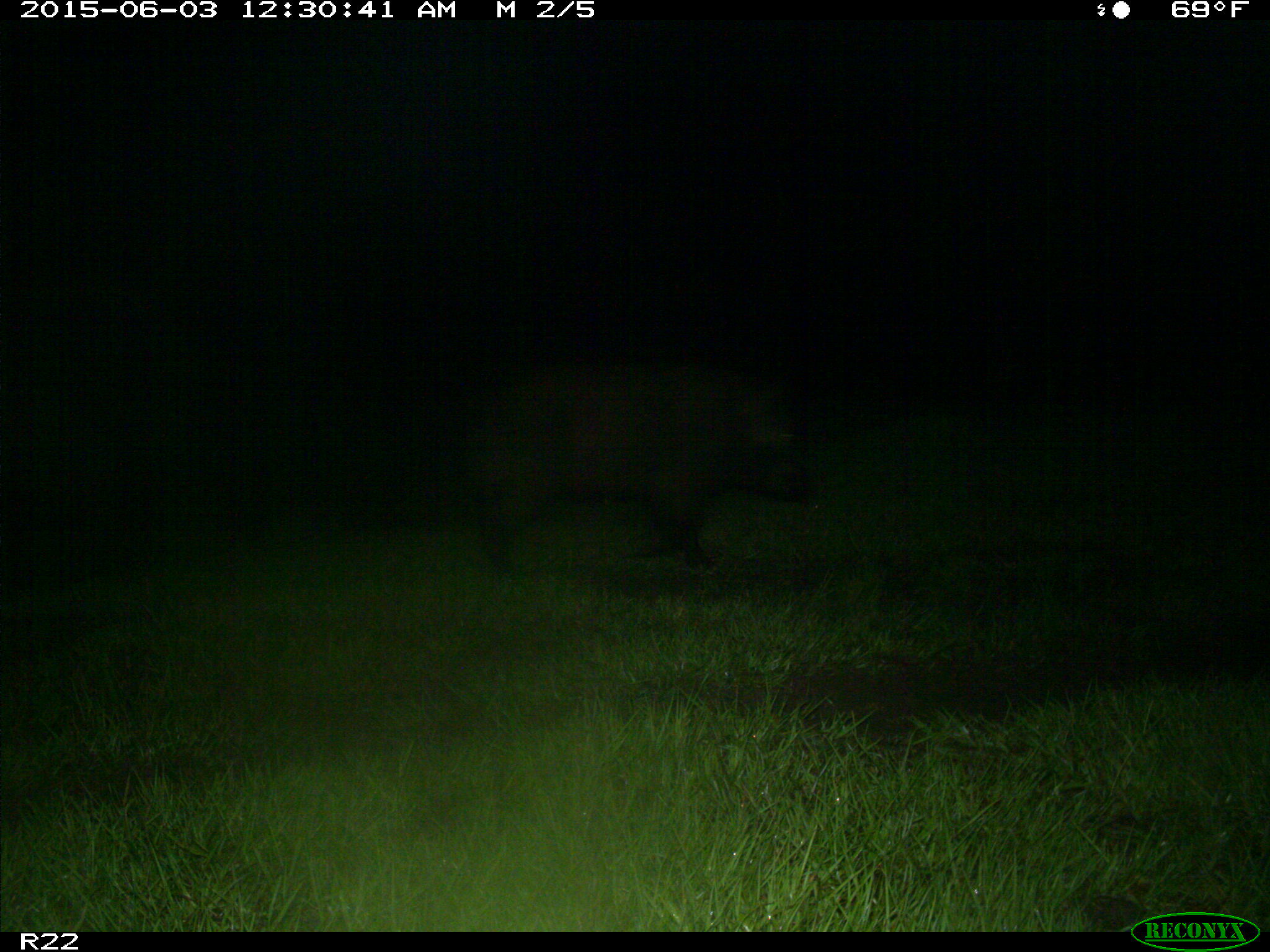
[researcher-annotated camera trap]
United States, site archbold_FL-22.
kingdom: Animalia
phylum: Chordata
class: Mammalia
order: Artiodactyla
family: Bovidae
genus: Bos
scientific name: Bos taurus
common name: domestic cow